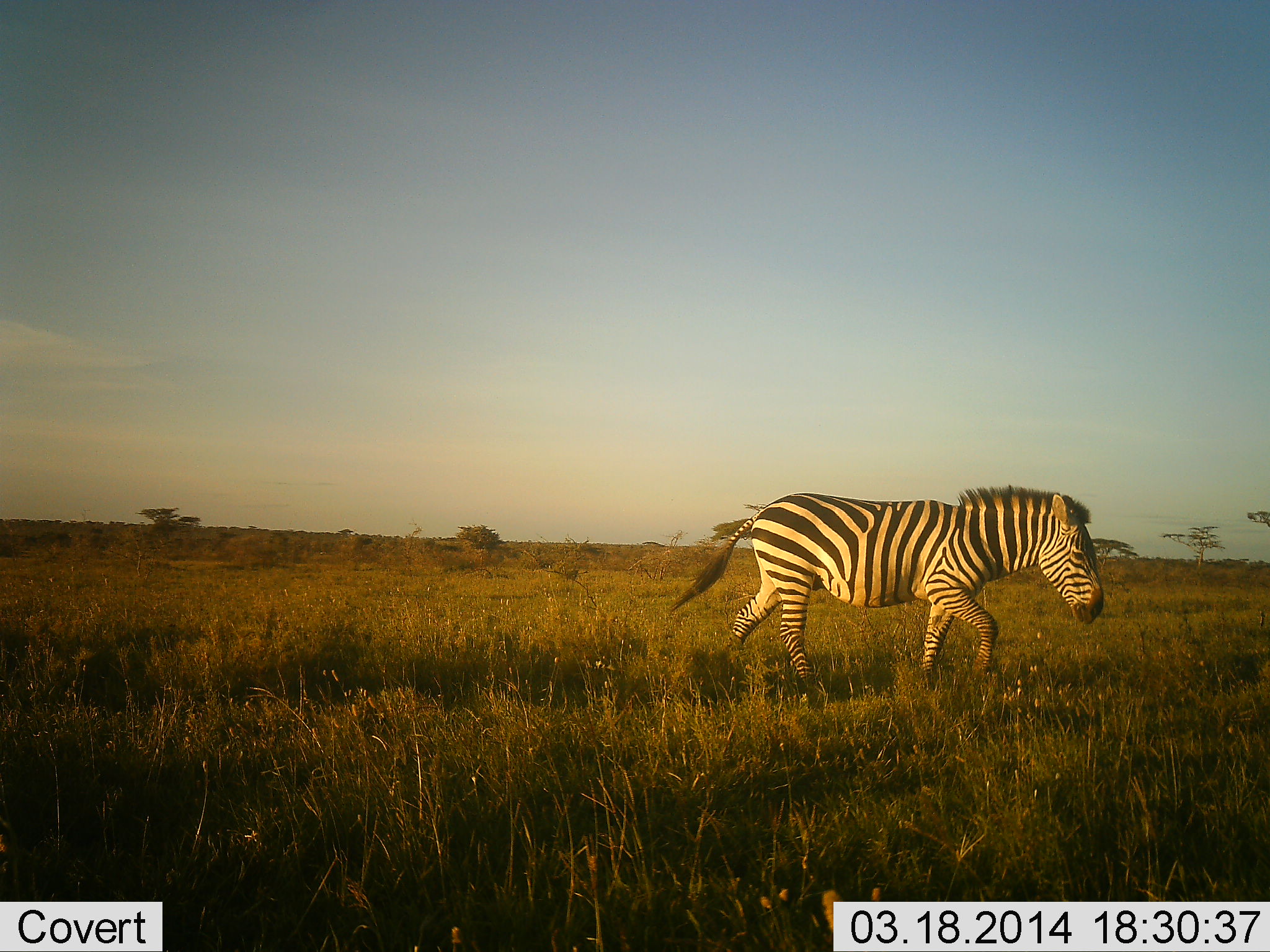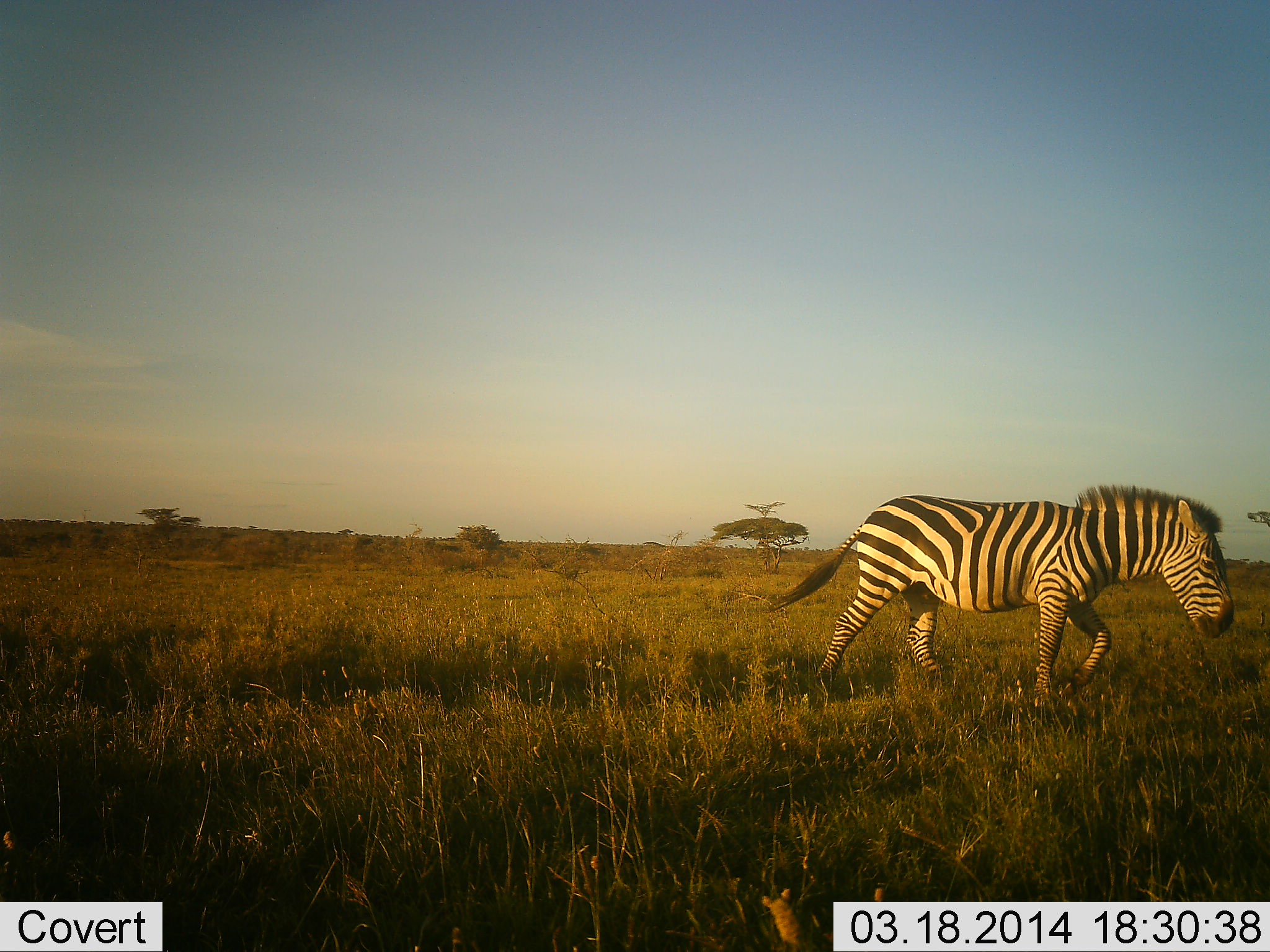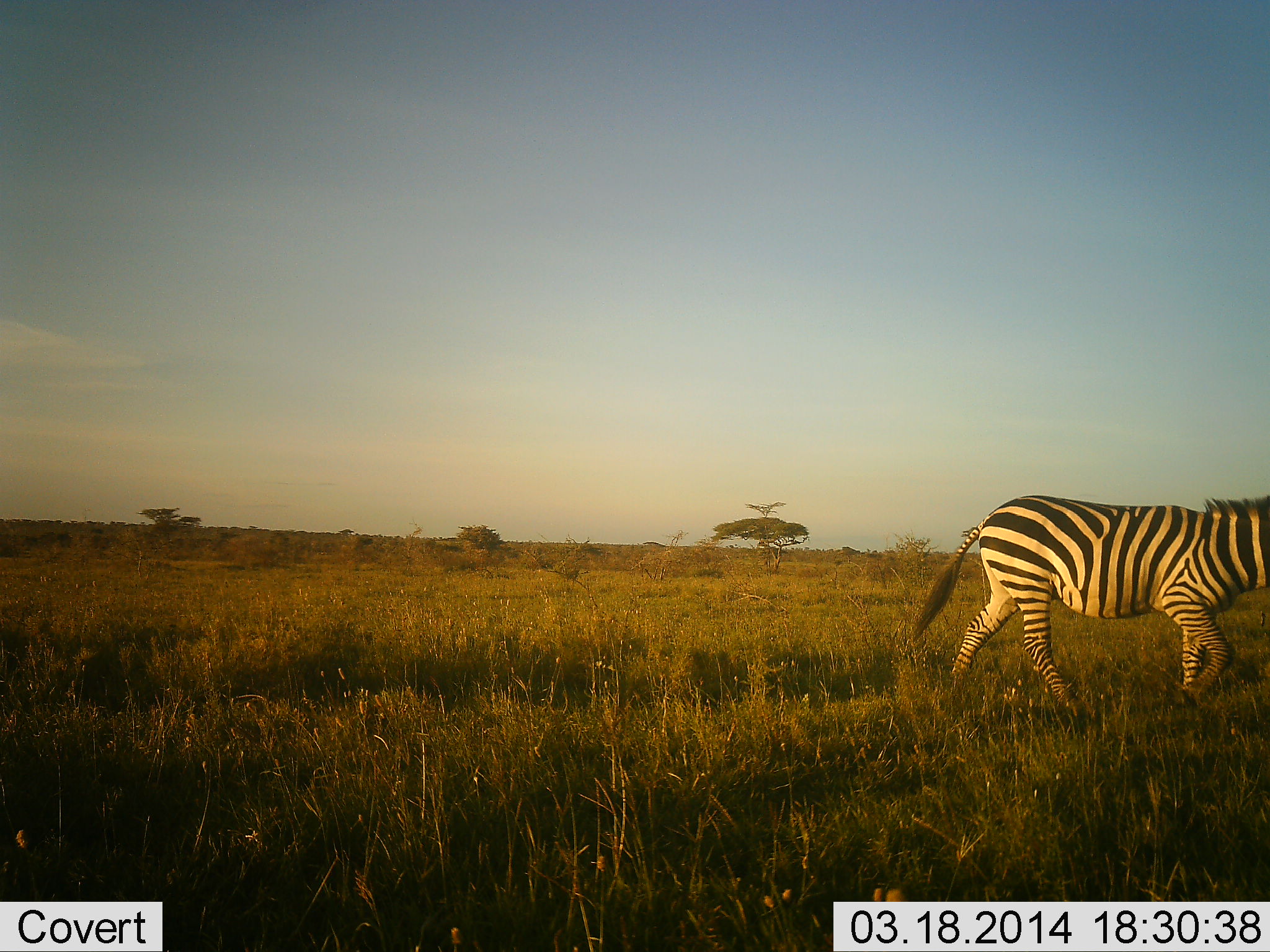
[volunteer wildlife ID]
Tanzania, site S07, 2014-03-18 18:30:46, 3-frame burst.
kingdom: Animalia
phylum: Chordata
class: Mammalia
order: Perissodactyla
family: Equidae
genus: Equus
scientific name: Equus quagga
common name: plains zebra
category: zebra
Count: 1.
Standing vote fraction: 0%.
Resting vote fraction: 0%.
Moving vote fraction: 100%.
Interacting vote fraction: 0%.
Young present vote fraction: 0%.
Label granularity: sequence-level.